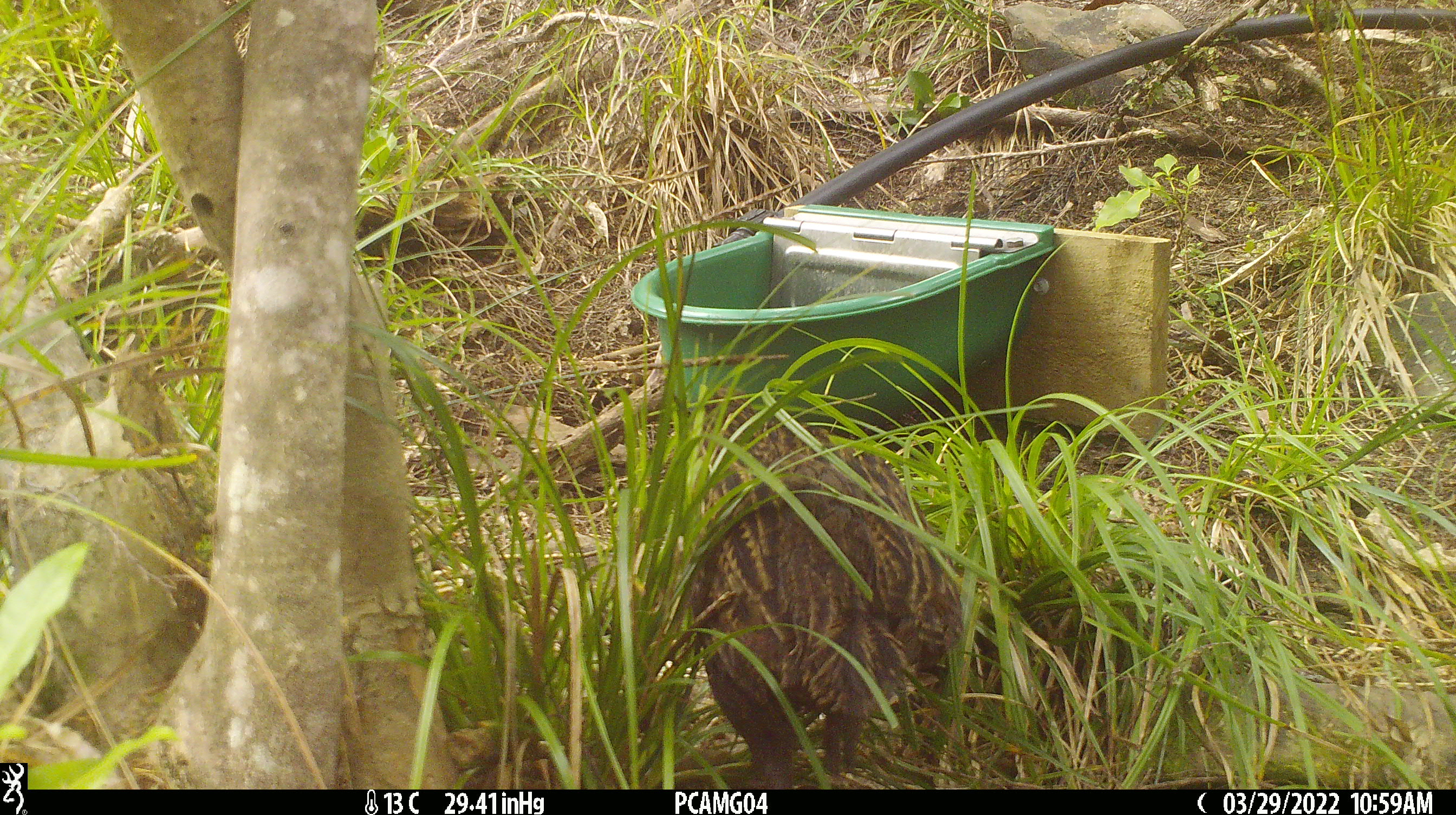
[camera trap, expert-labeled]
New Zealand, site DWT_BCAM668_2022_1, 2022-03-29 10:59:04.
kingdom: Animalia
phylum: Chordata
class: Aves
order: Gruiformes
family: Rallidae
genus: Gallirallus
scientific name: Gallirallus australis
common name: weka